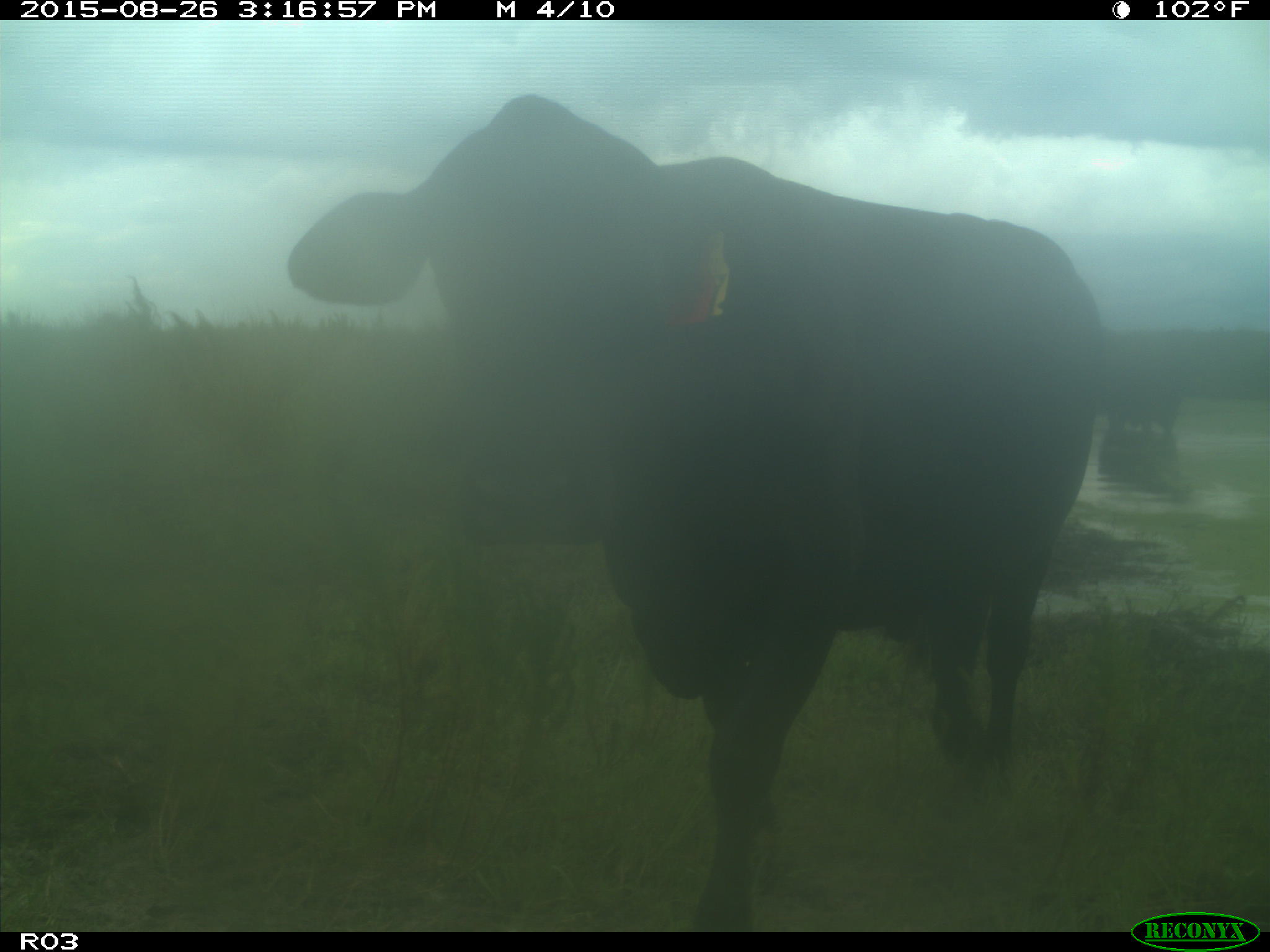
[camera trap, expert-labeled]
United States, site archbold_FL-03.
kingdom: Animalia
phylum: Chordata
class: Mammalia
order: Artiodactyla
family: Bovidae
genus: Bos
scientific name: Bos taurus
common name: domestic cow